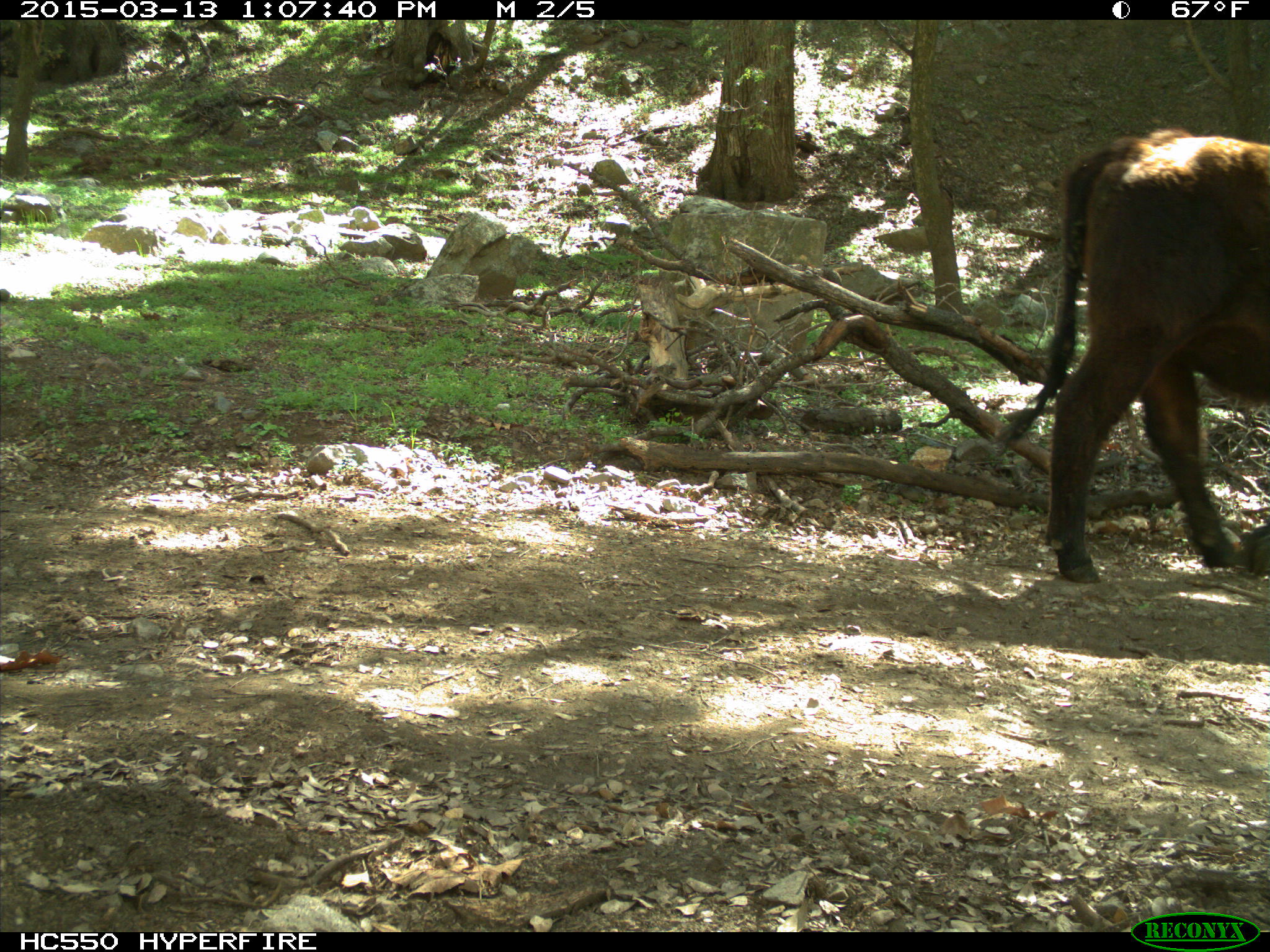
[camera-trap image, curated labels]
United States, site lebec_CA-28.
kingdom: Animalia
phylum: Chordata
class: Mammalia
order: Artiodactyla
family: Bovidae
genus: Bos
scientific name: Bos taurus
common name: domestic cow